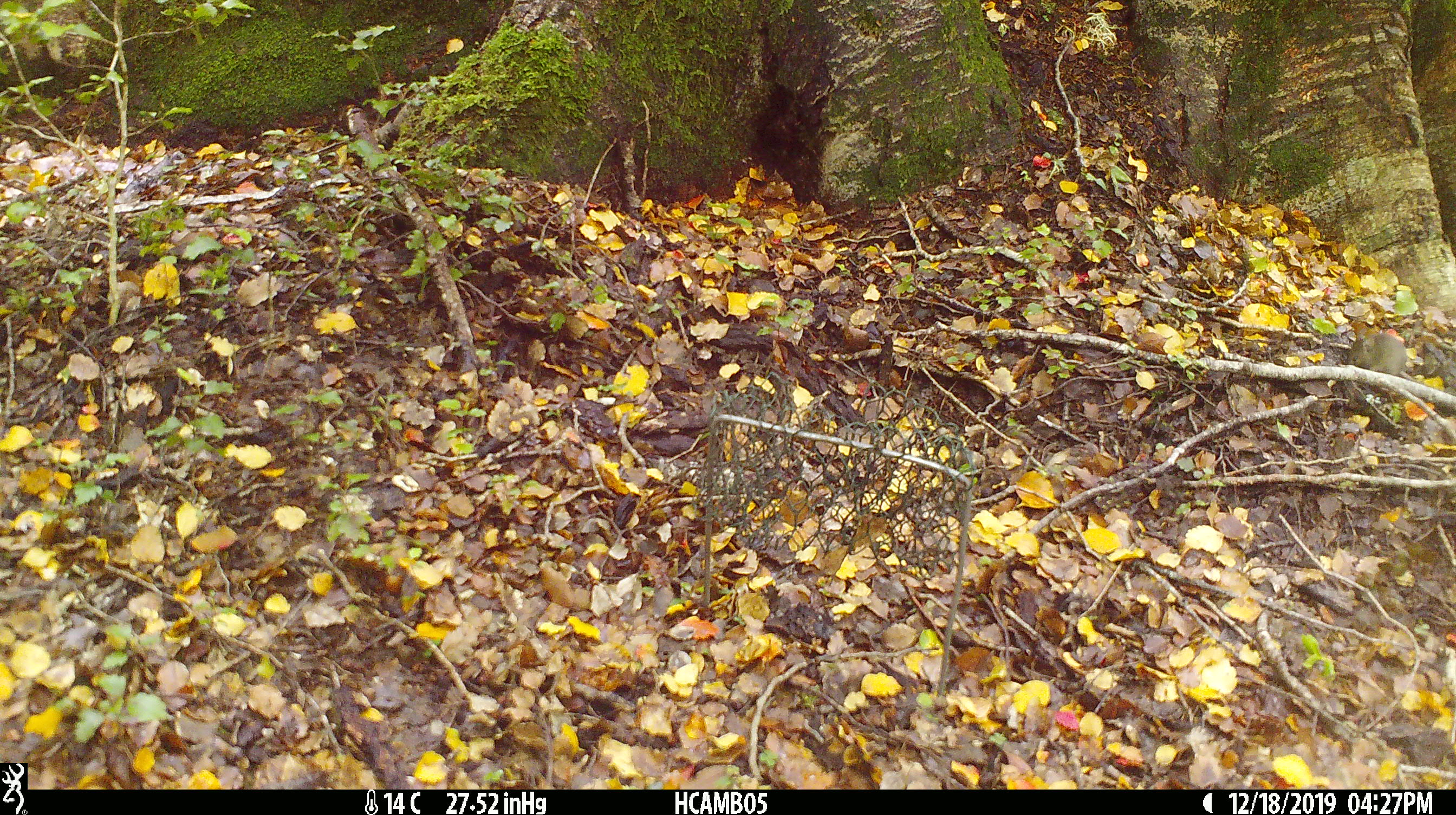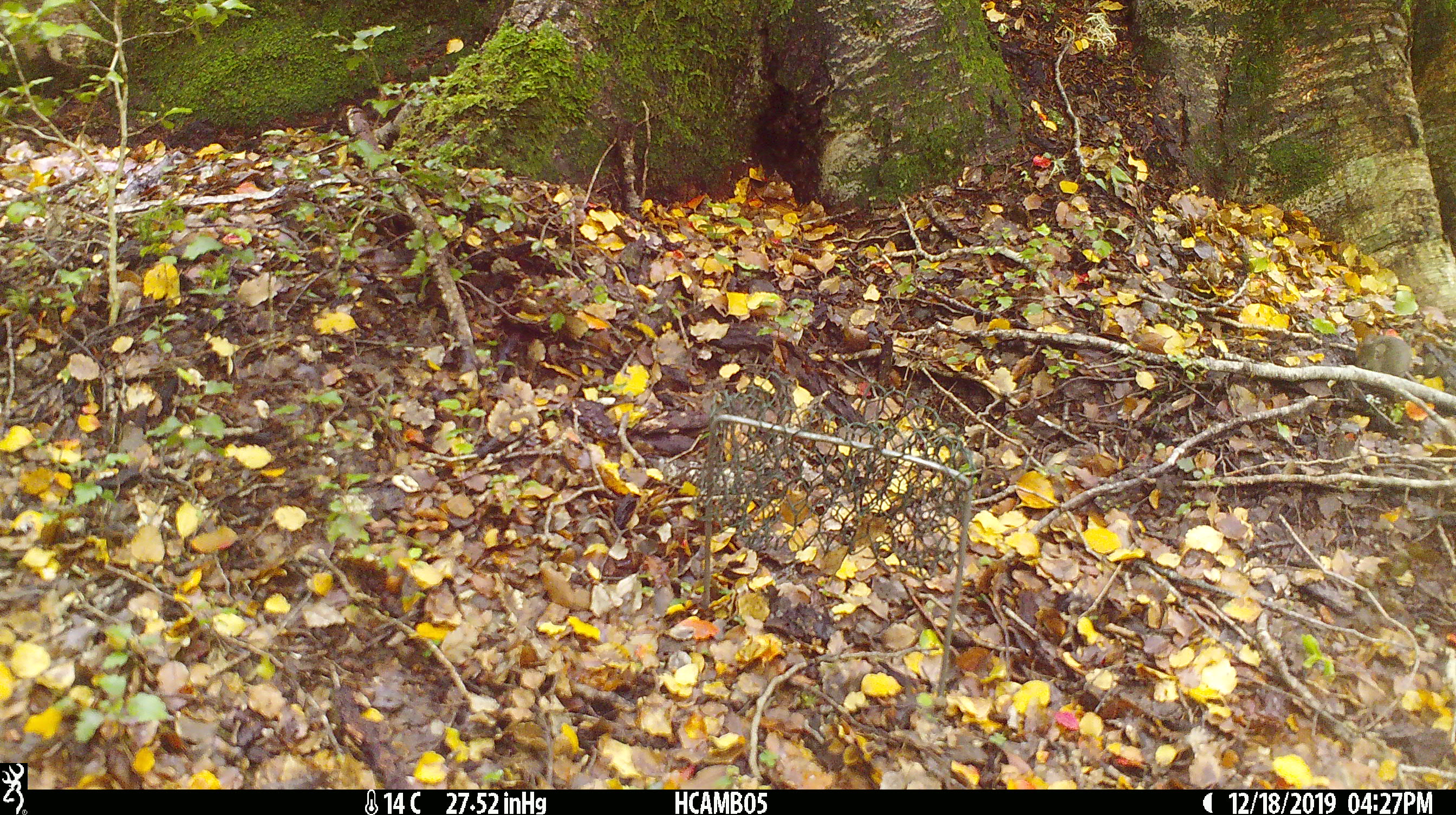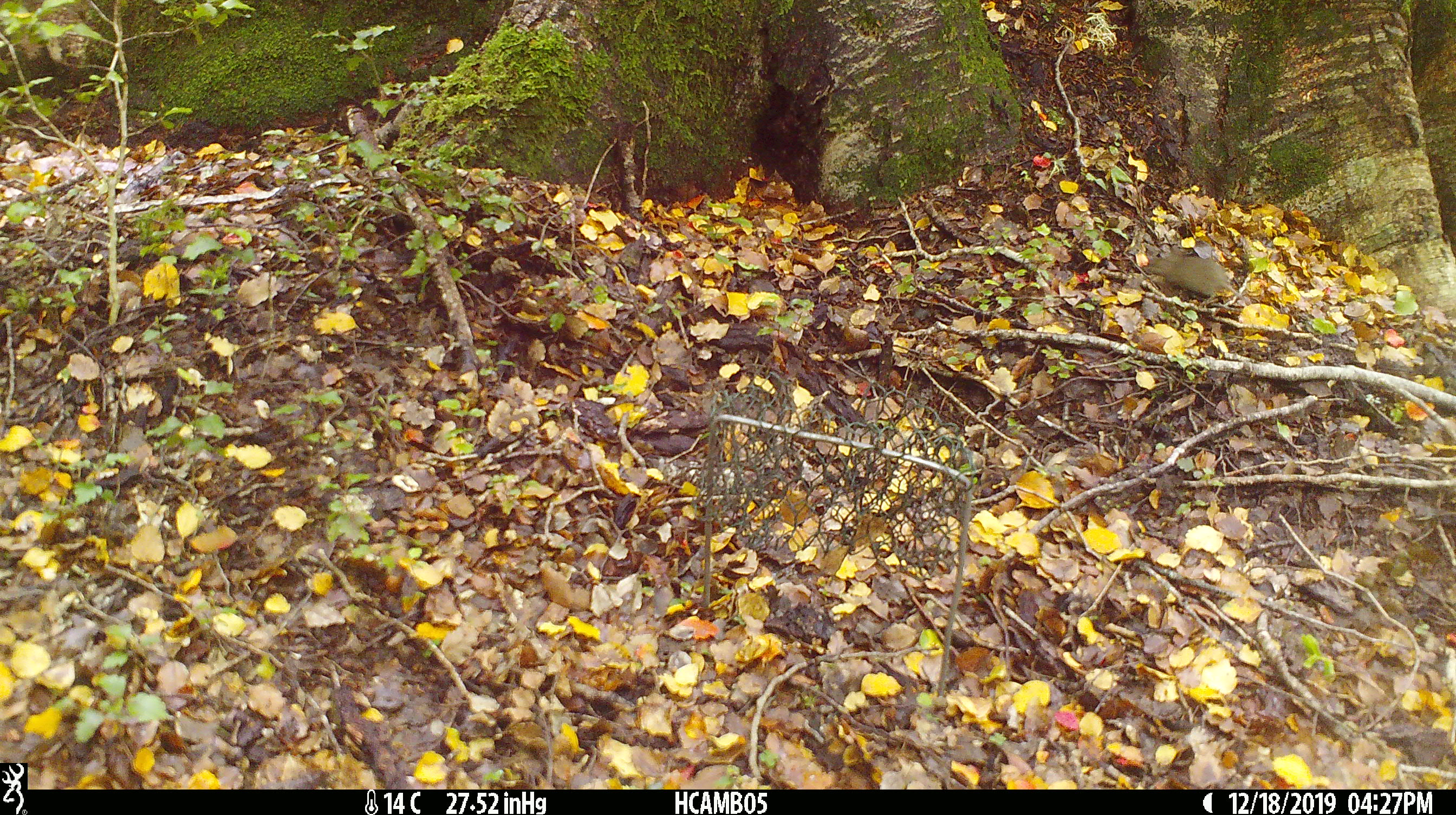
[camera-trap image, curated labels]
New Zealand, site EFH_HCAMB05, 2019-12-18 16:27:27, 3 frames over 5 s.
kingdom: Animalia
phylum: Chordata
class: Mammalia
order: Rodentia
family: Muridae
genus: Mus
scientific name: Mus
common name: mouse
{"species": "mouse (Mus)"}